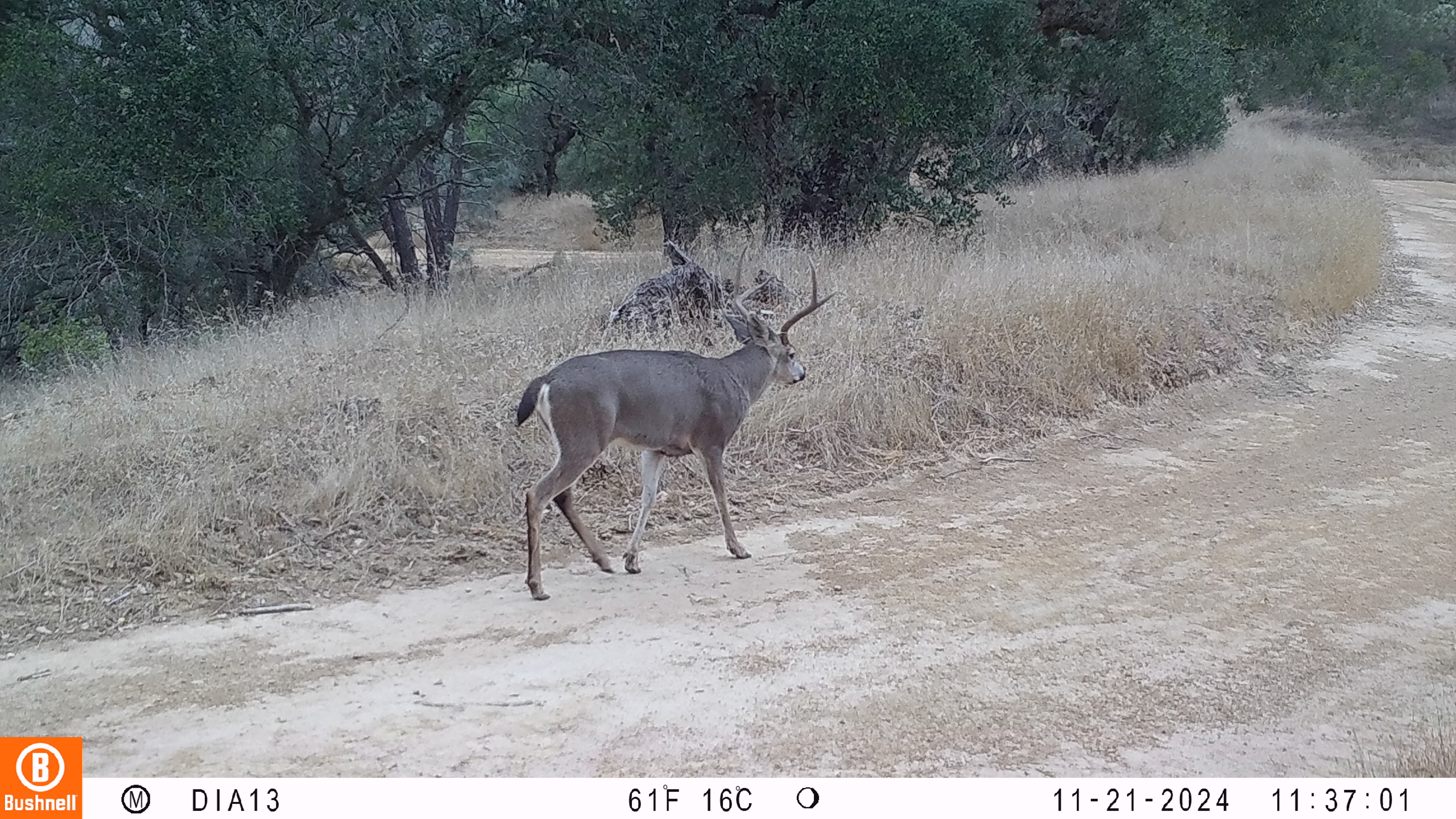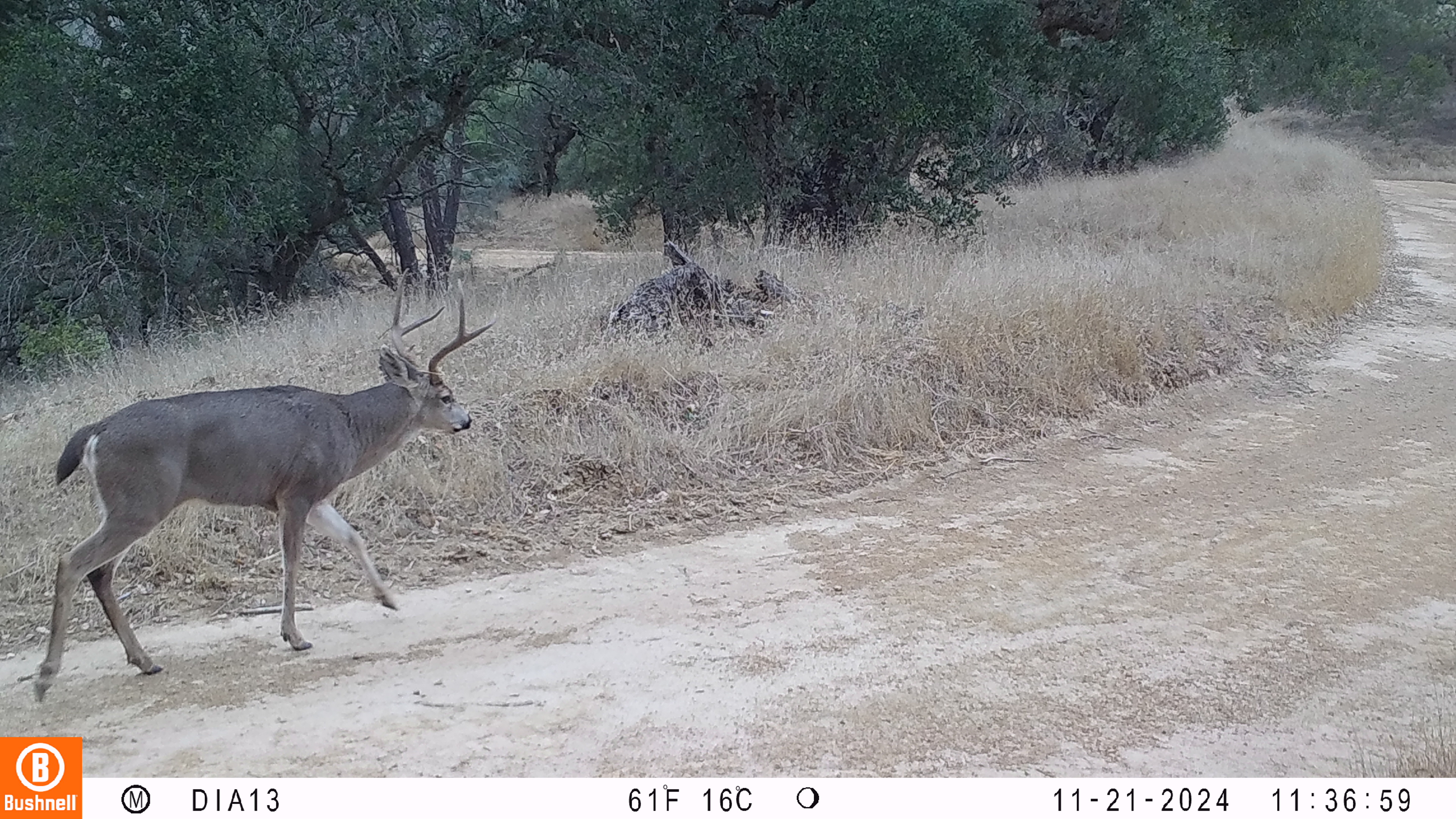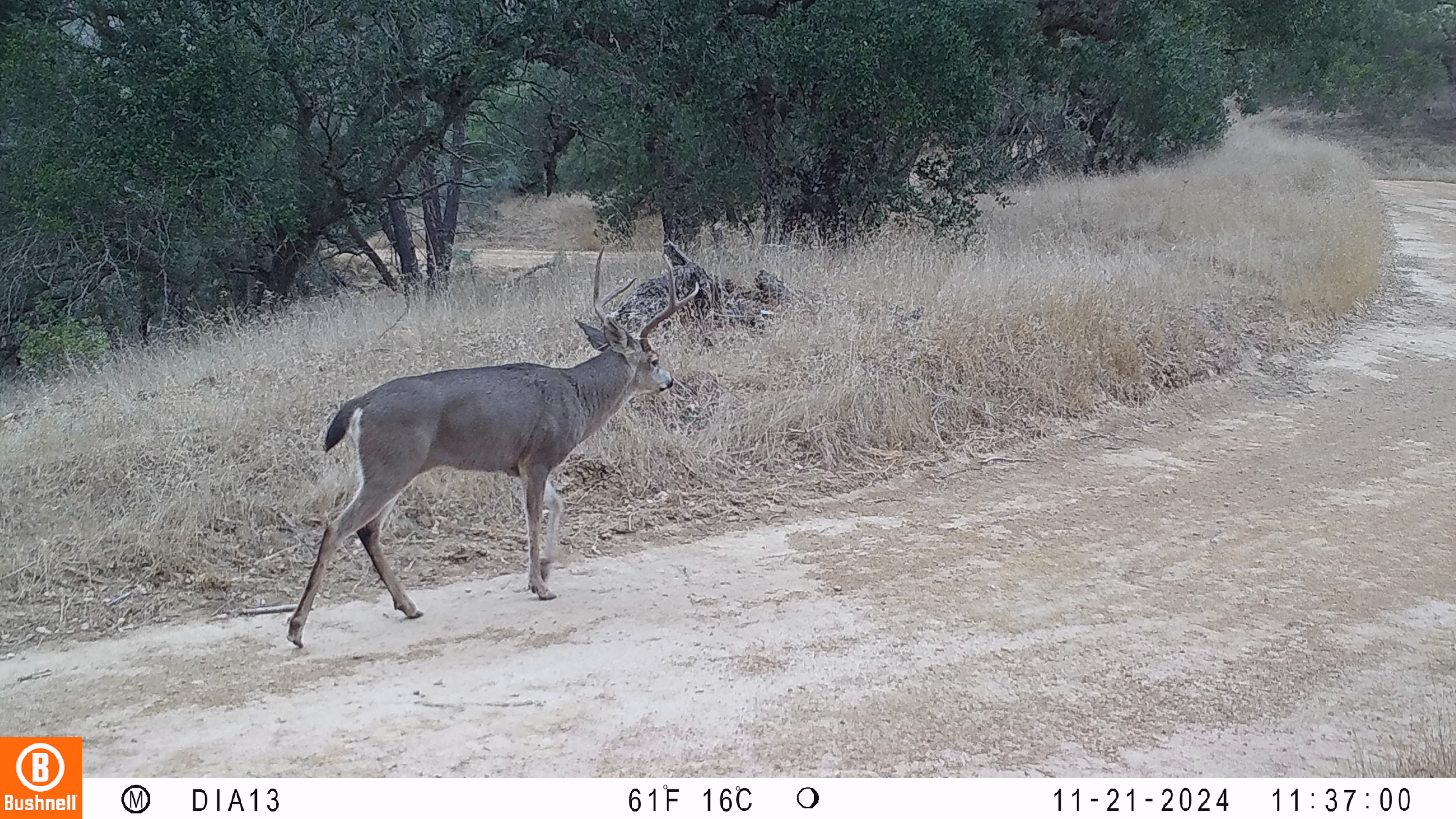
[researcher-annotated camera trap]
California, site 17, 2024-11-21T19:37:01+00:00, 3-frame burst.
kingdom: Animalia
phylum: Chordata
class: Mammalia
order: Artiodactyla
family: Cervidae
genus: Odocoileus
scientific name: Odocoileus hemionus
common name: mule deer